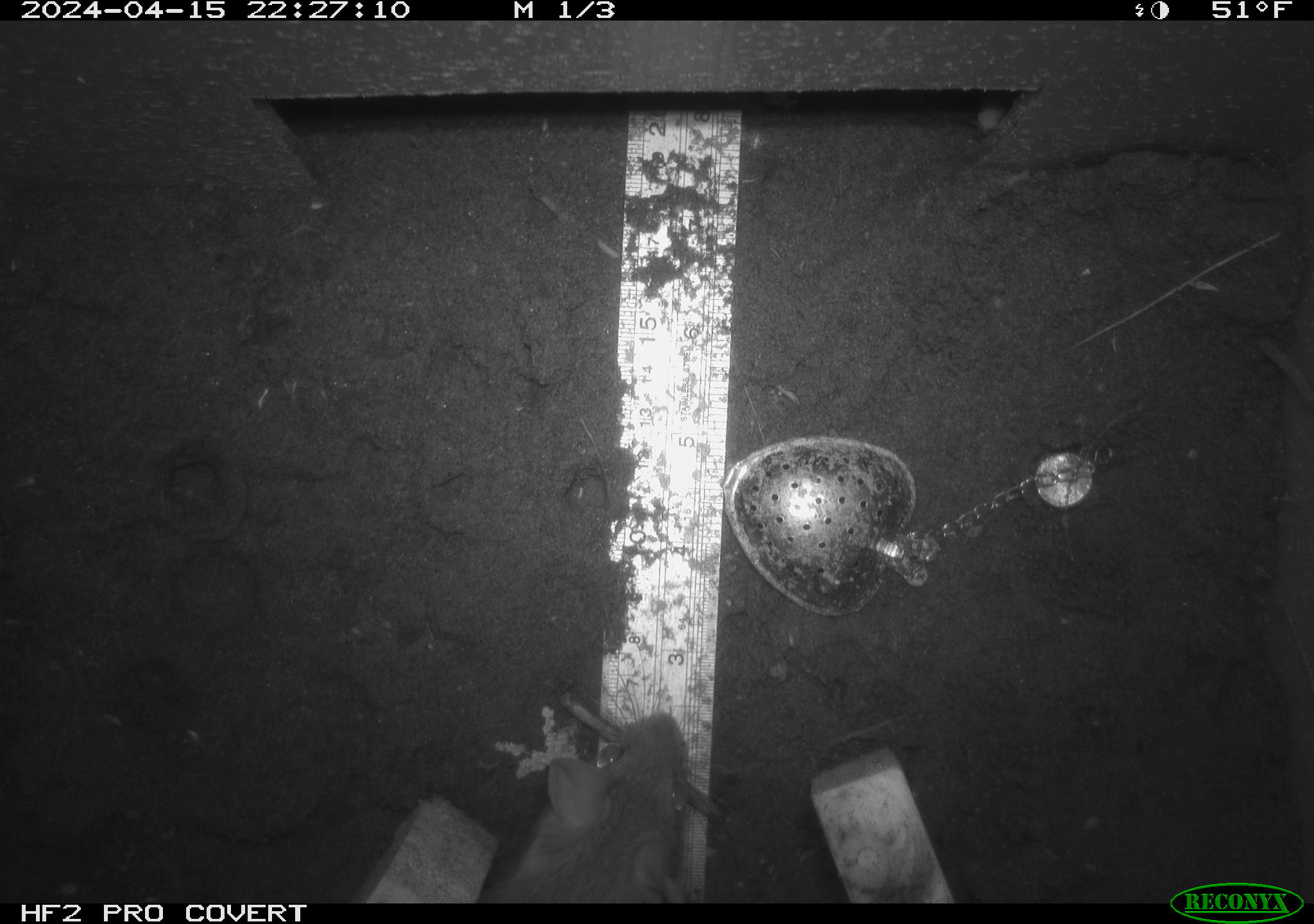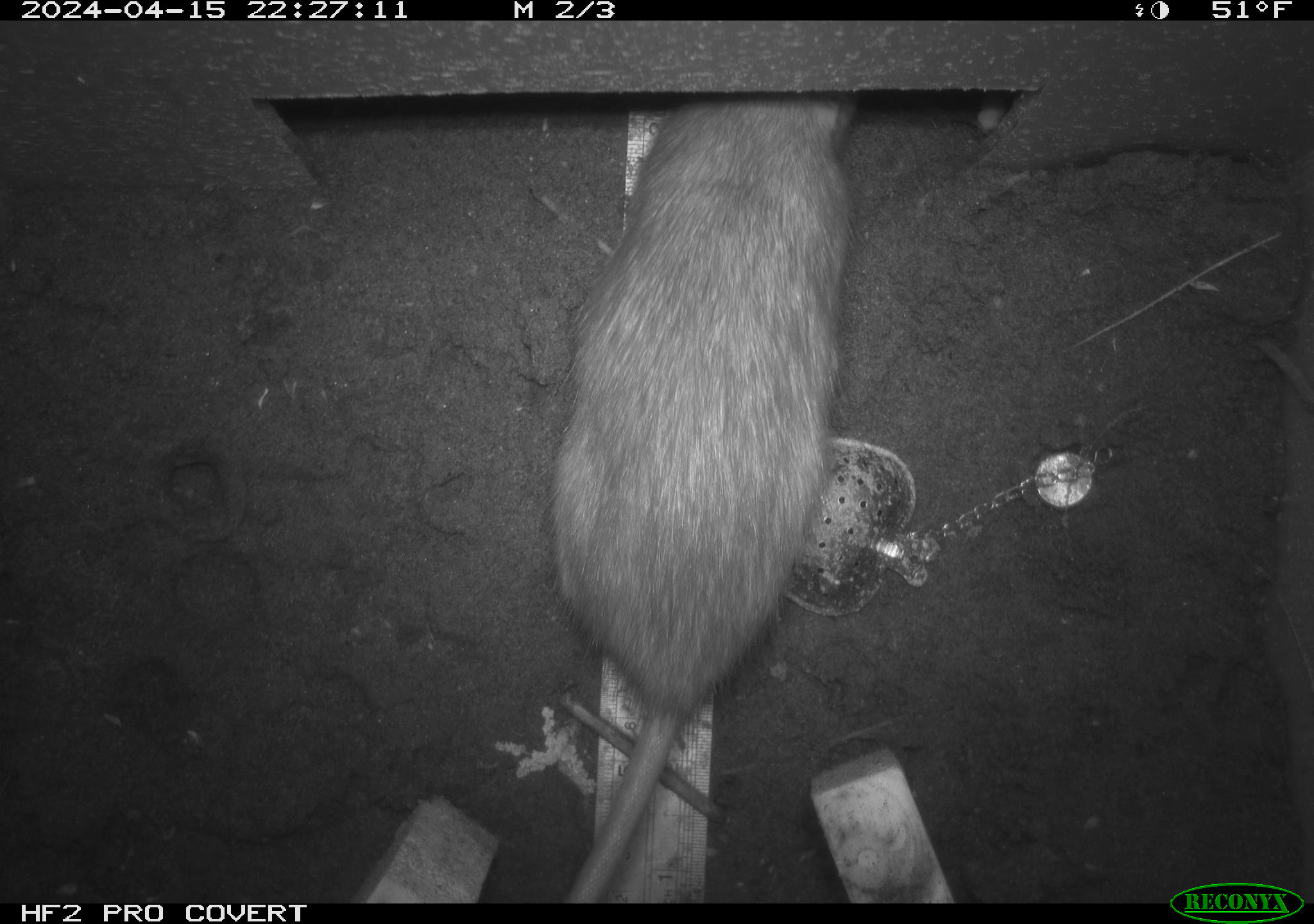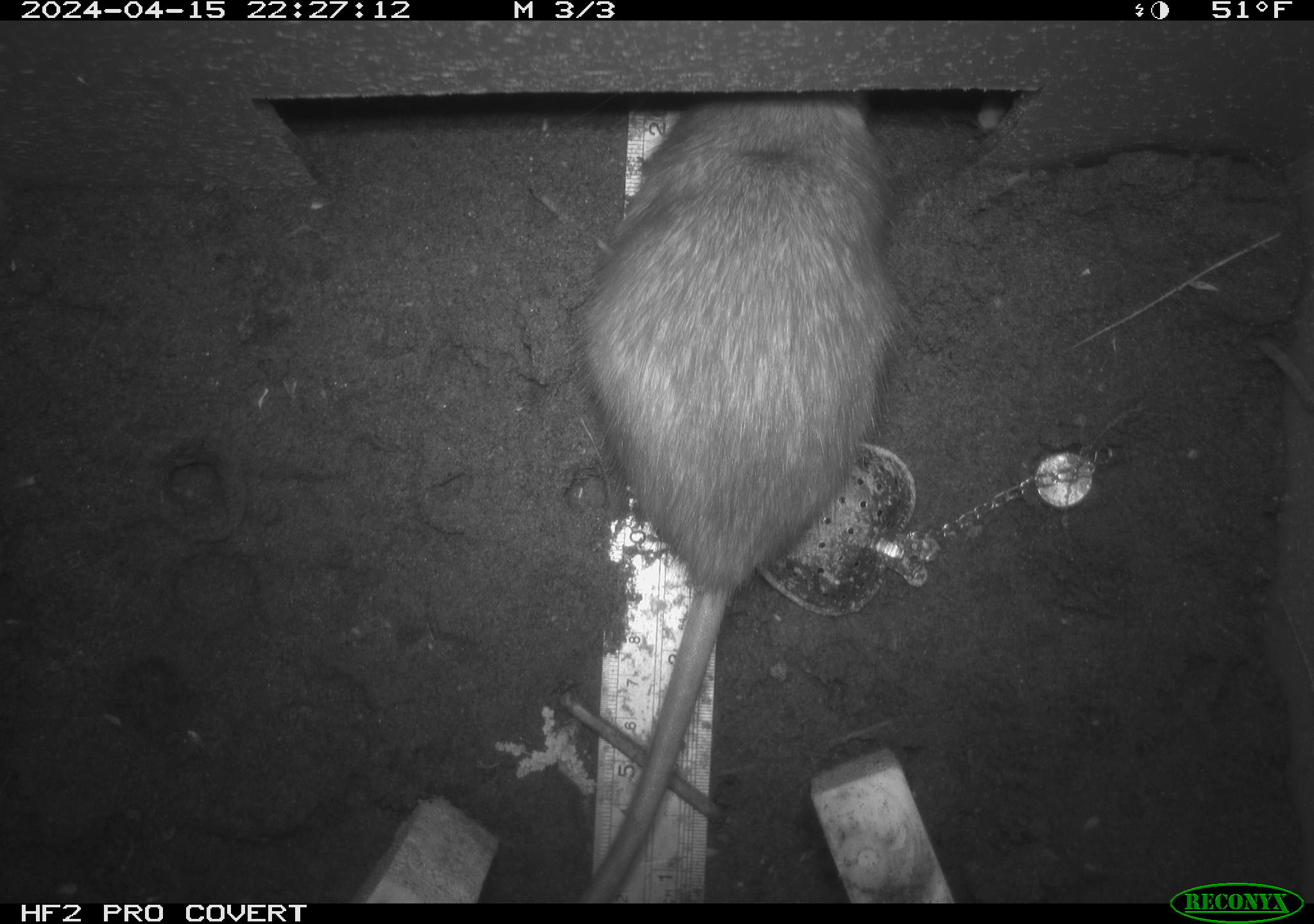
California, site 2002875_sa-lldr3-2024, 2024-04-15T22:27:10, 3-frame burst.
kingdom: Animalia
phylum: Chordata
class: Mammalia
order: Rodentia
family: Muridae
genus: Rattus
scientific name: Rattus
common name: rat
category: rattus species